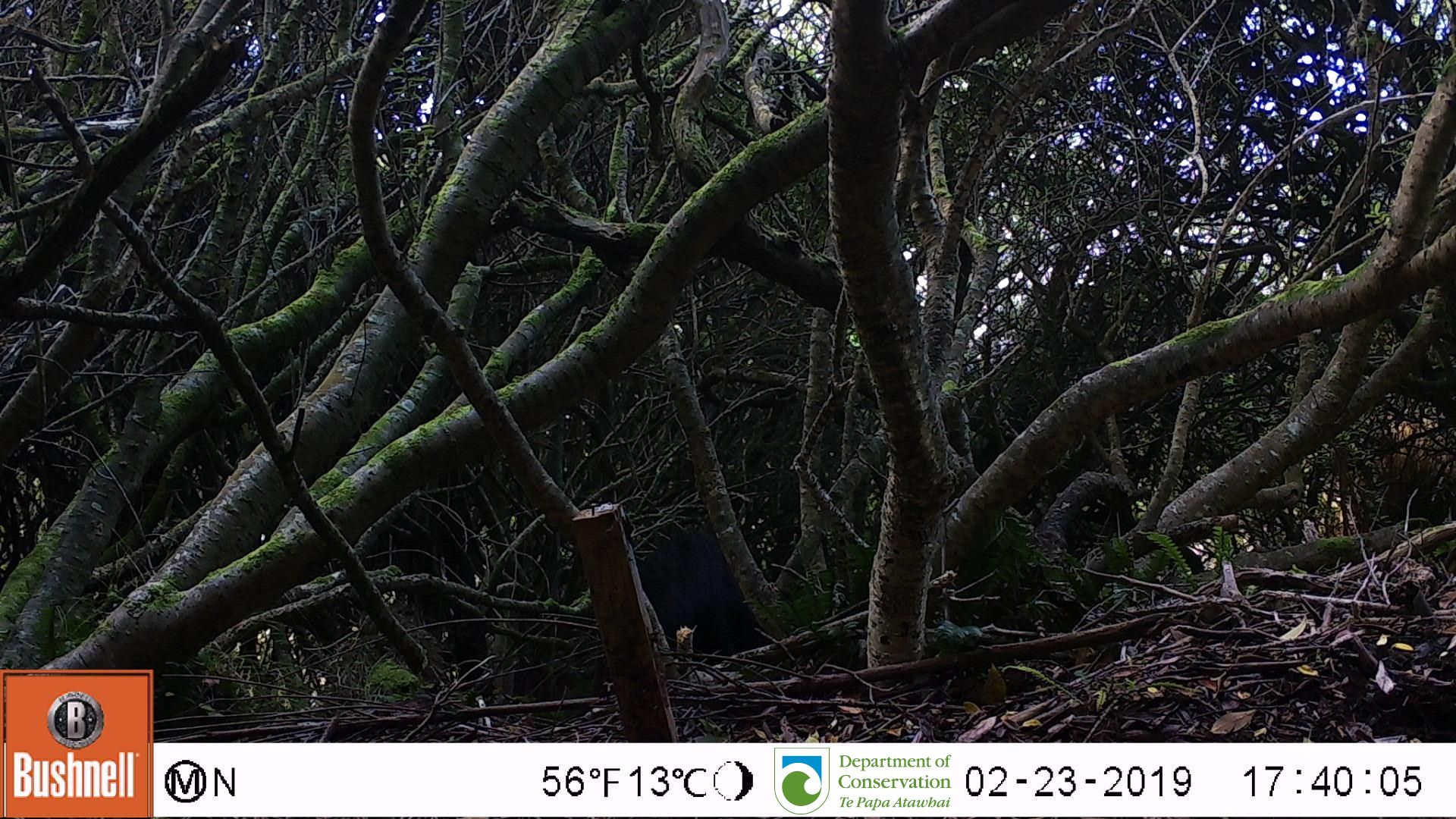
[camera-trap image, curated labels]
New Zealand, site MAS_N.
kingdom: Animalia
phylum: Chordata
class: Mammalia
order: Artiodactyla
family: Suidae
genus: Sus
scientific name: Sus scrofa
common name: pig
Pig (Sus scrofa).